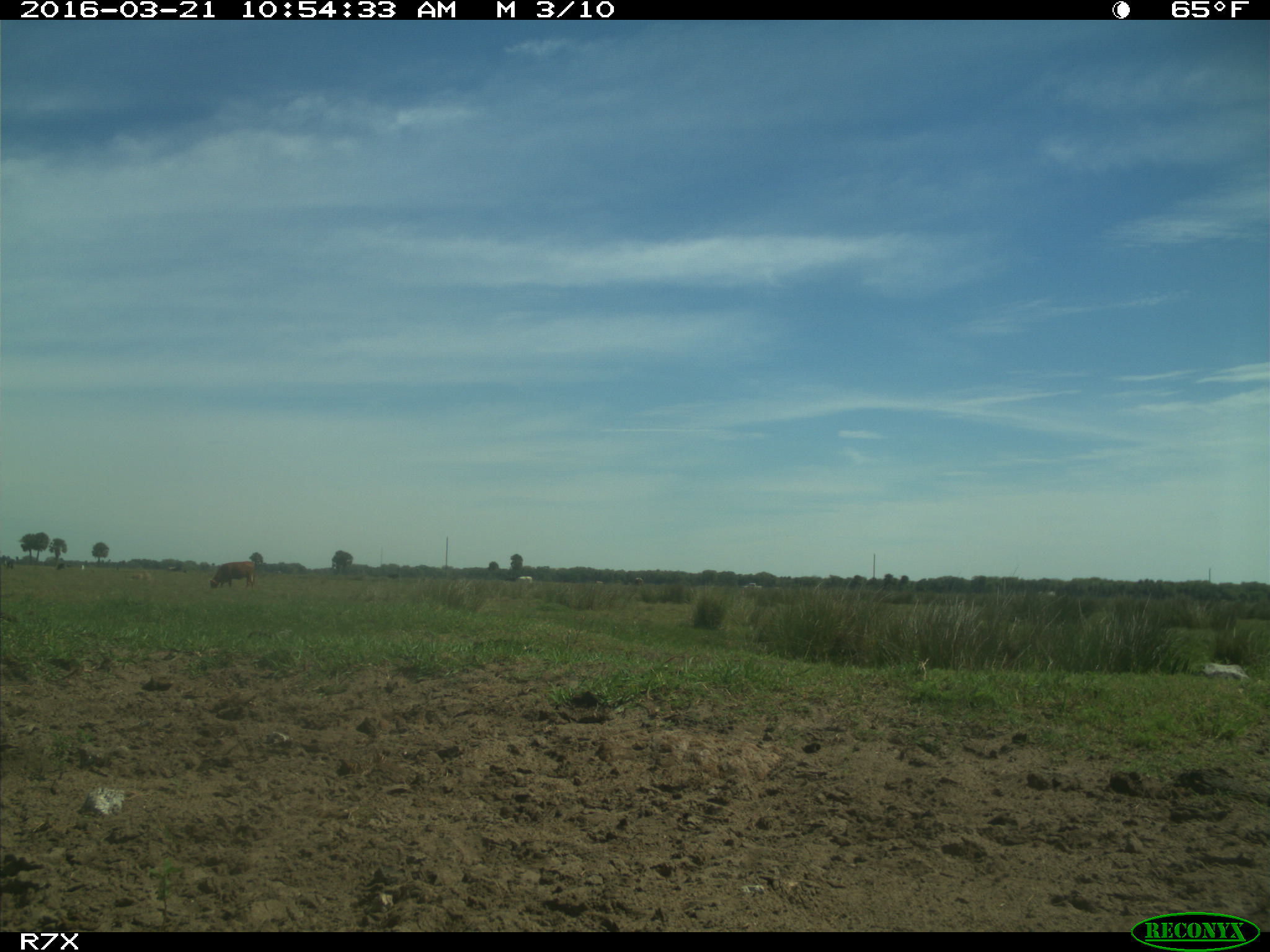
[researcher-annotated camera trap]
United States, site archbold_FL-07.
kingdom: Animalia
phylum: Chordata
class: Mammalia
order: Artiodactyla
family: Bovidae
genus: Bos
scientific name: Bos taurus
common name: domestic cow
Bos taurus (domestic cow).